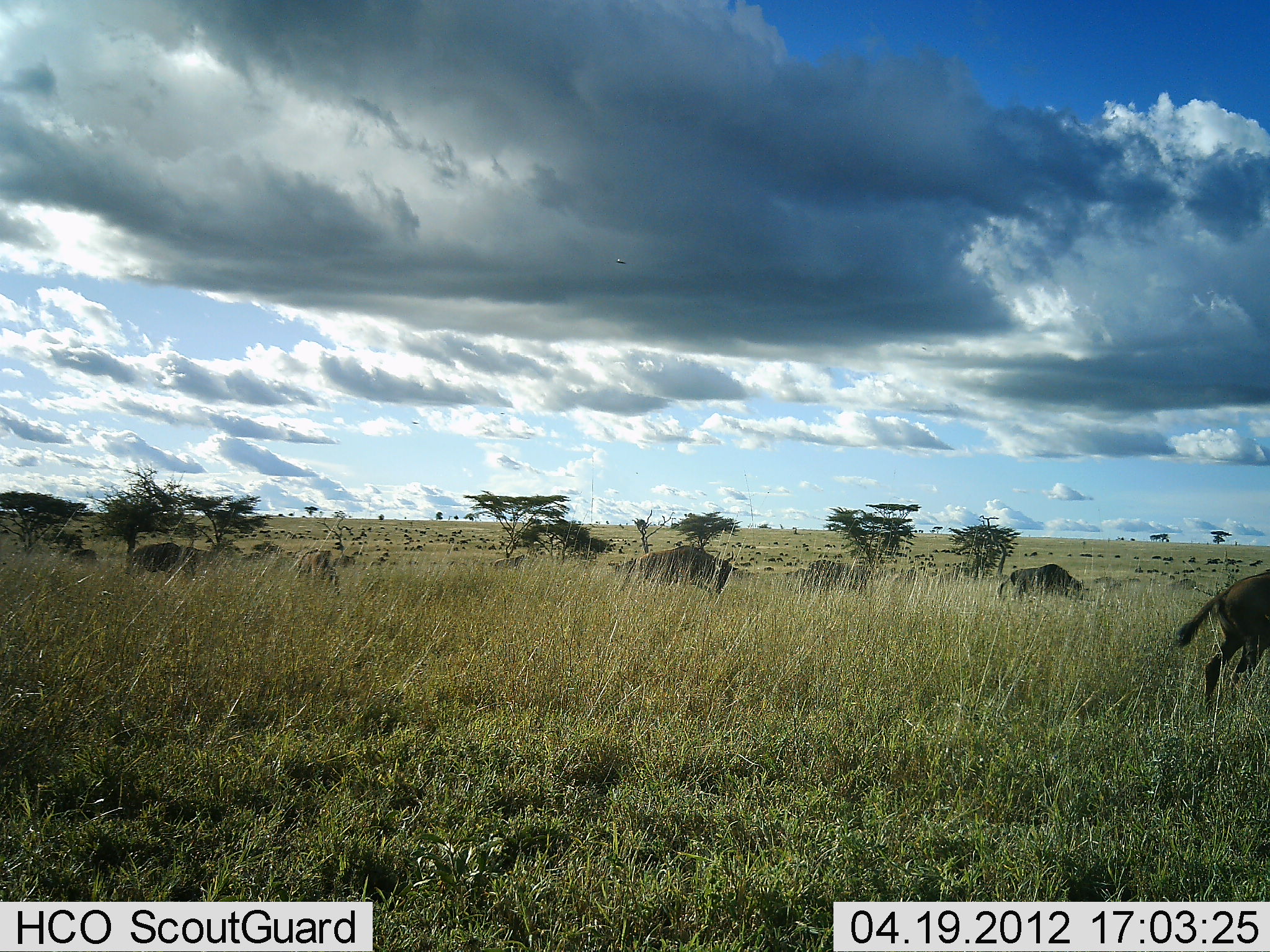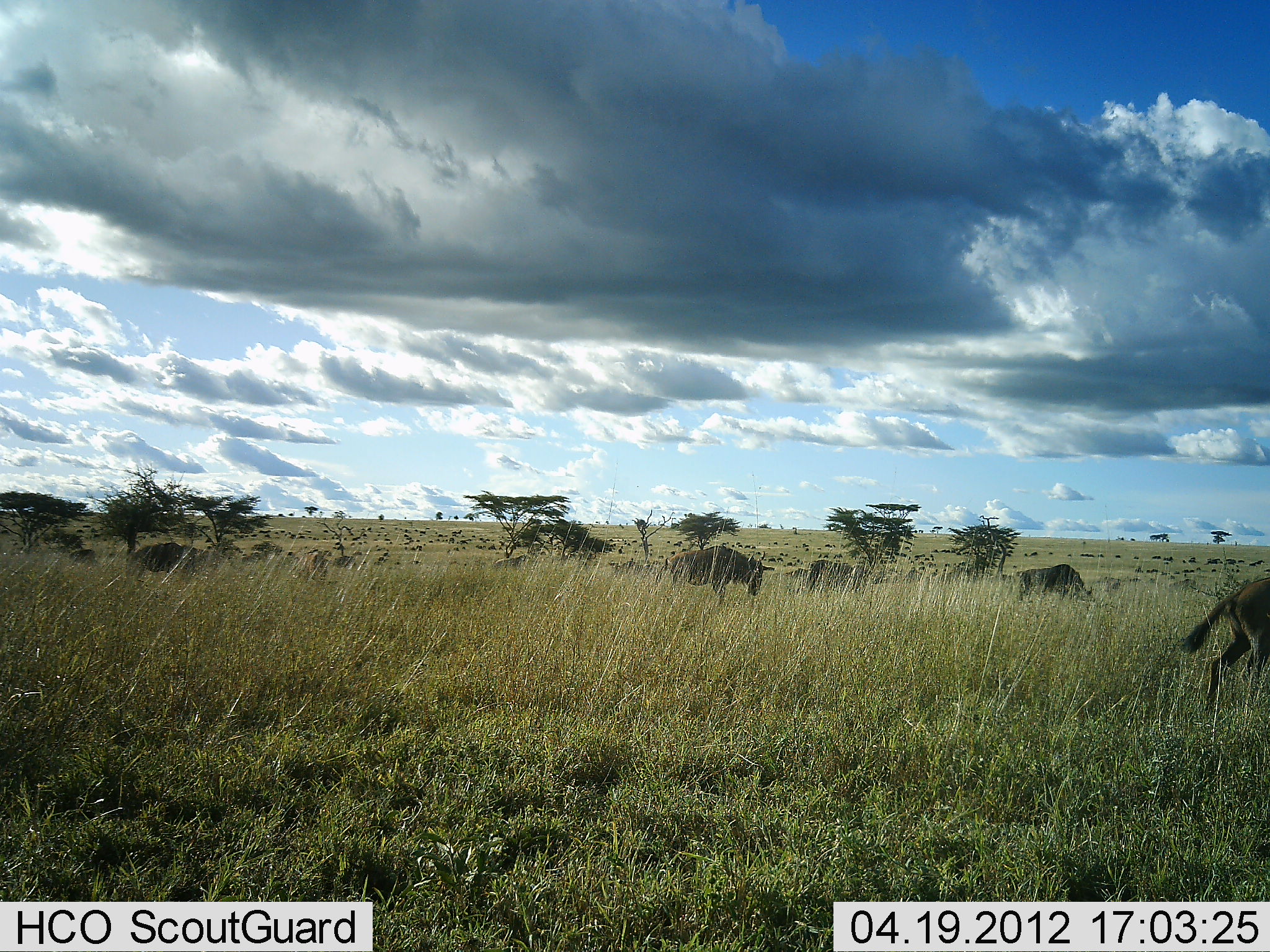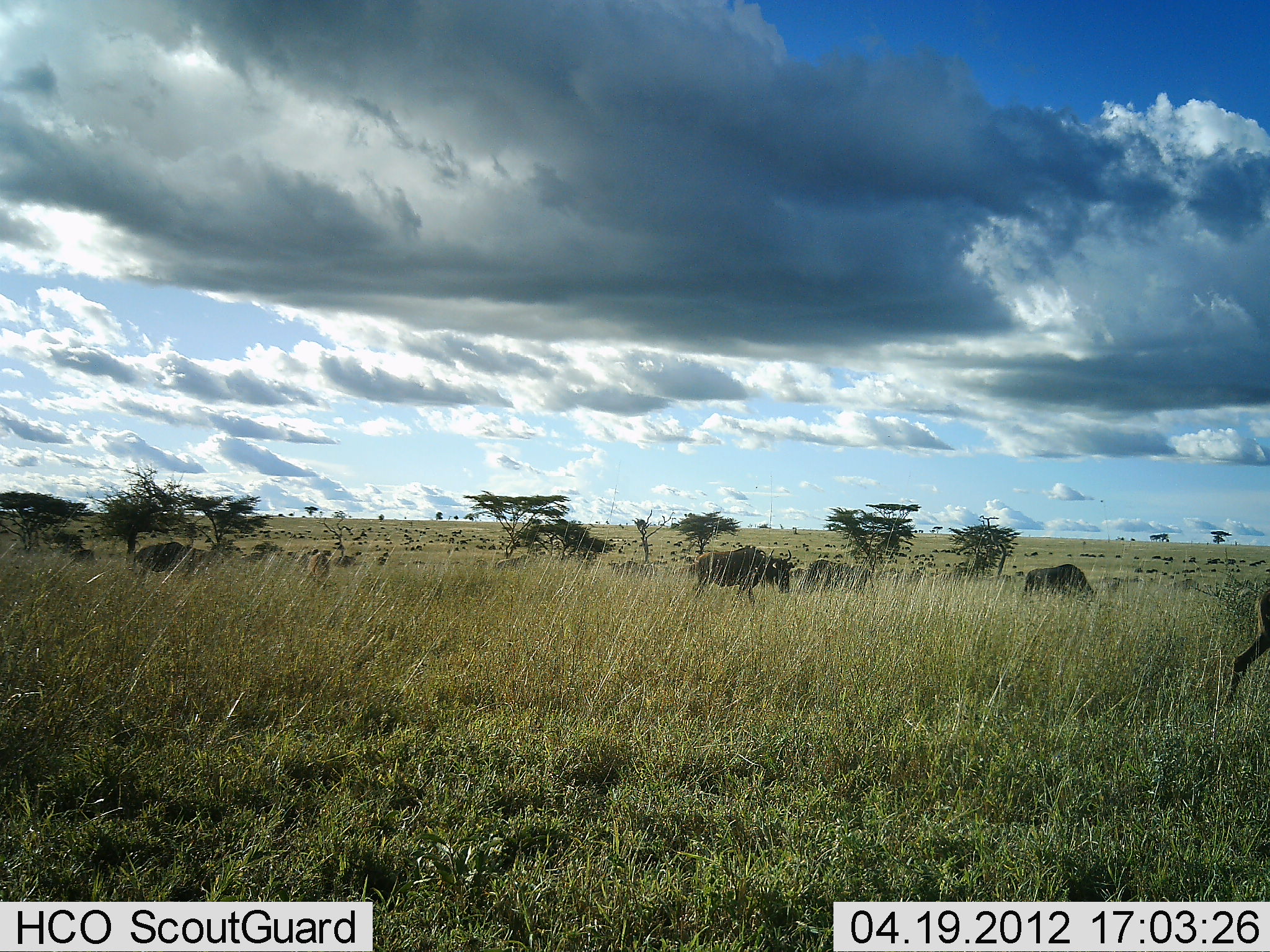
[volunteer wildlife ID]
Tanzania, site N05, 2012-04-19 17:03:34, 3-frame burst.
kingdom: Animalia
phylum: Chordata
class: Mammalia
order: Artiodactyla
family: Bovidae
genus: Connochaetes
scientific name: Connochaetes taurinus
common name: blue wildebeest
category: wildebeest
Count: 10.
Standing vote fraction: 24%.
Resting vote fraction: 0%.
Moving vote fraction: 76%.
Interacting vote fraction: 0%.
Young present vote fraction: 12%.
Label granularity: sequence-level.